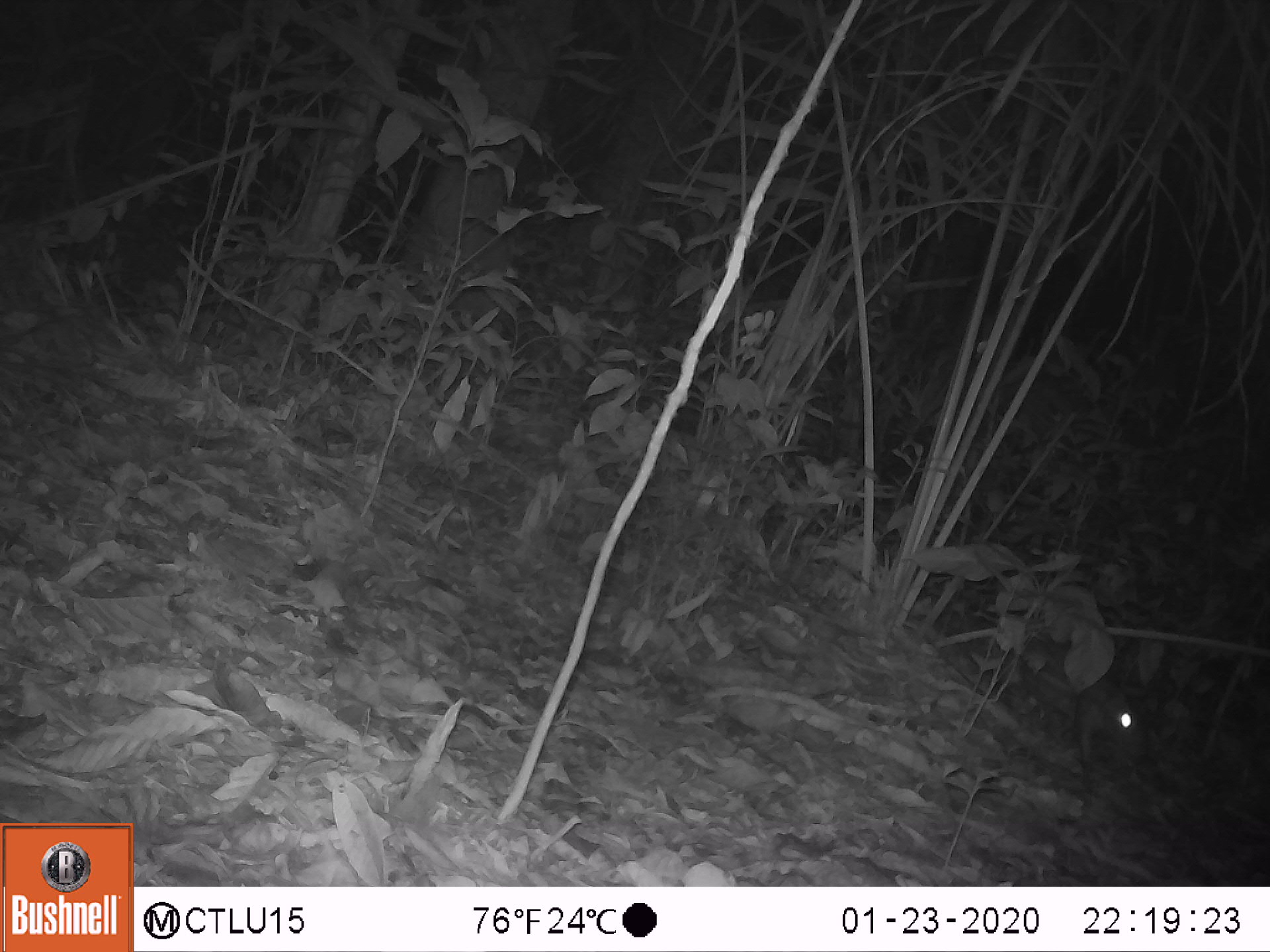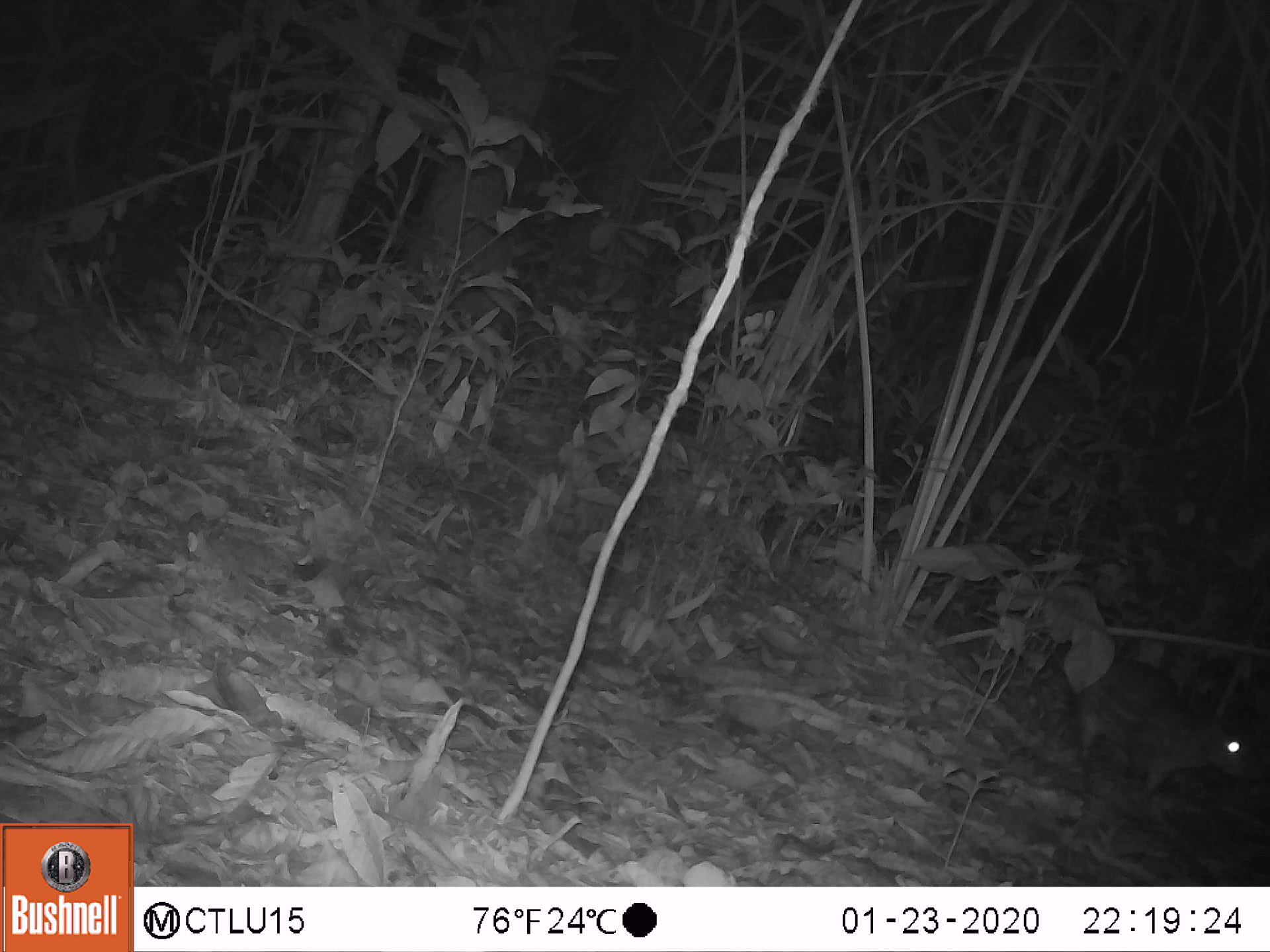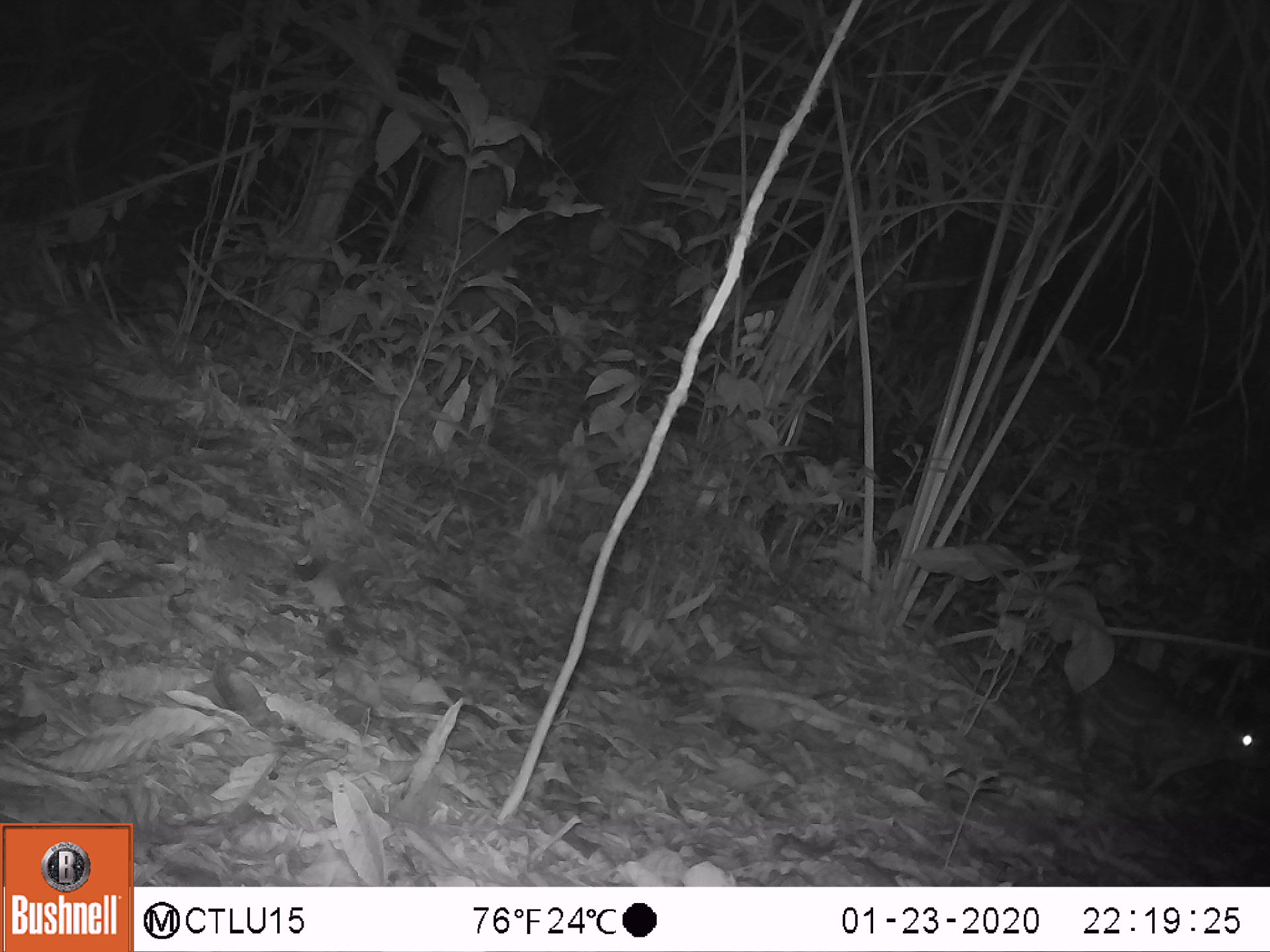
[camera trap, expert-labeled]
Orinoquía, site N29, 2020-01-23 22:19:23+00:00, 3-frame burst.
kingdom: Animalia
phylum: Chordata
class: Mammalia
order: Rodentia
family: Cuniculidae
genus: Cuniculus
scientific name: Cuniculus paca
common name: spotted paca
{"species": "spotted paca (Cuniculus paca)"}